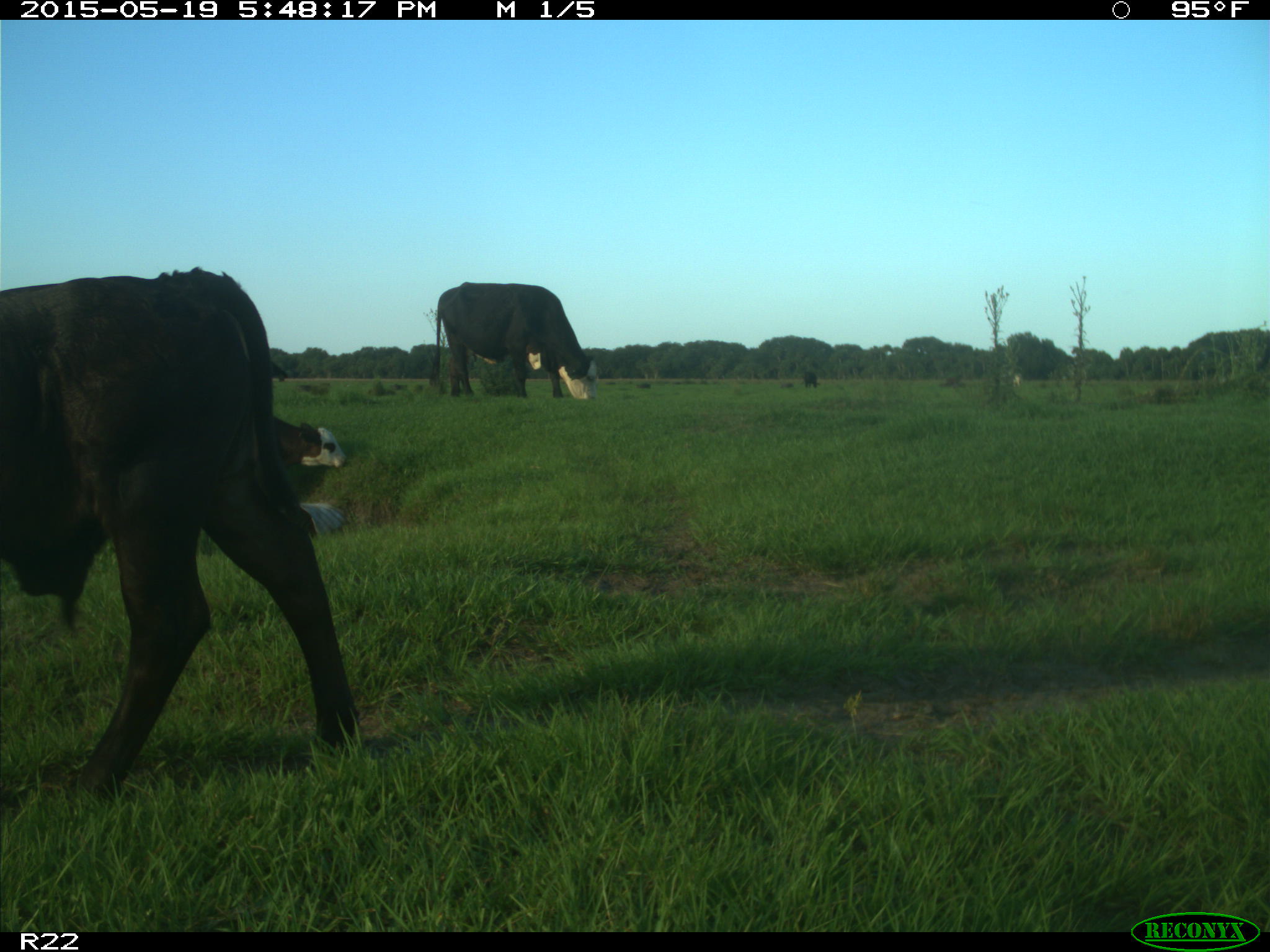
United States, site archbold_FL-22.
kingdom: Animalia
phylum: Chordata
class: Mammalia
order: Artiodactyla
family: Bovidae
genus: Bos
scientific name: Bos taurus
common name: domestic cow